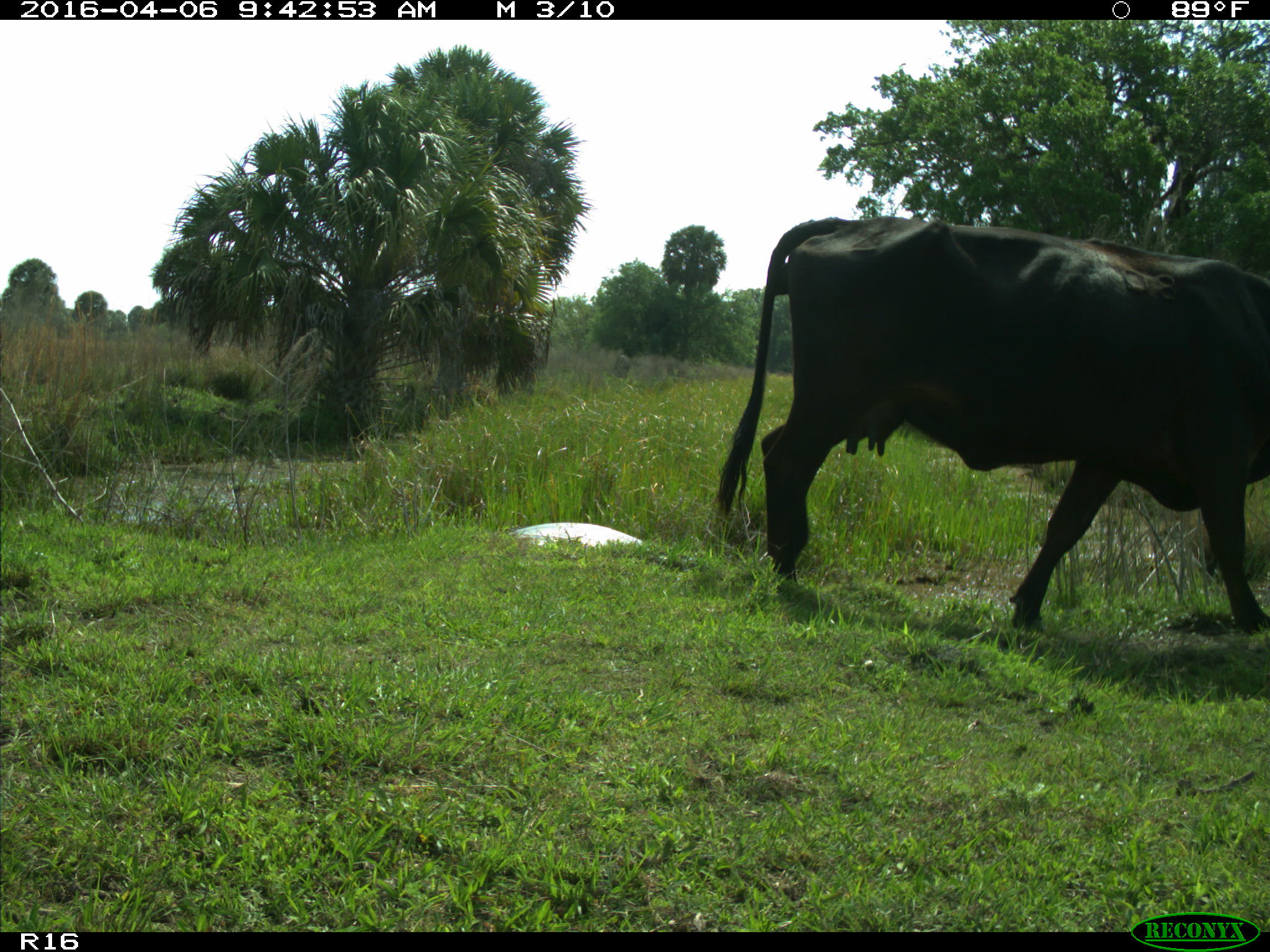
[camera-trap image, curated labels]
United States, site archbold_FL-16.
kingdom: Animalia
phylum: Chordata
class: Mammalia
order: Artiodactyla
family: Bovidae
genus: Bos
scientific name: Bos taurus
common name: domestic cow